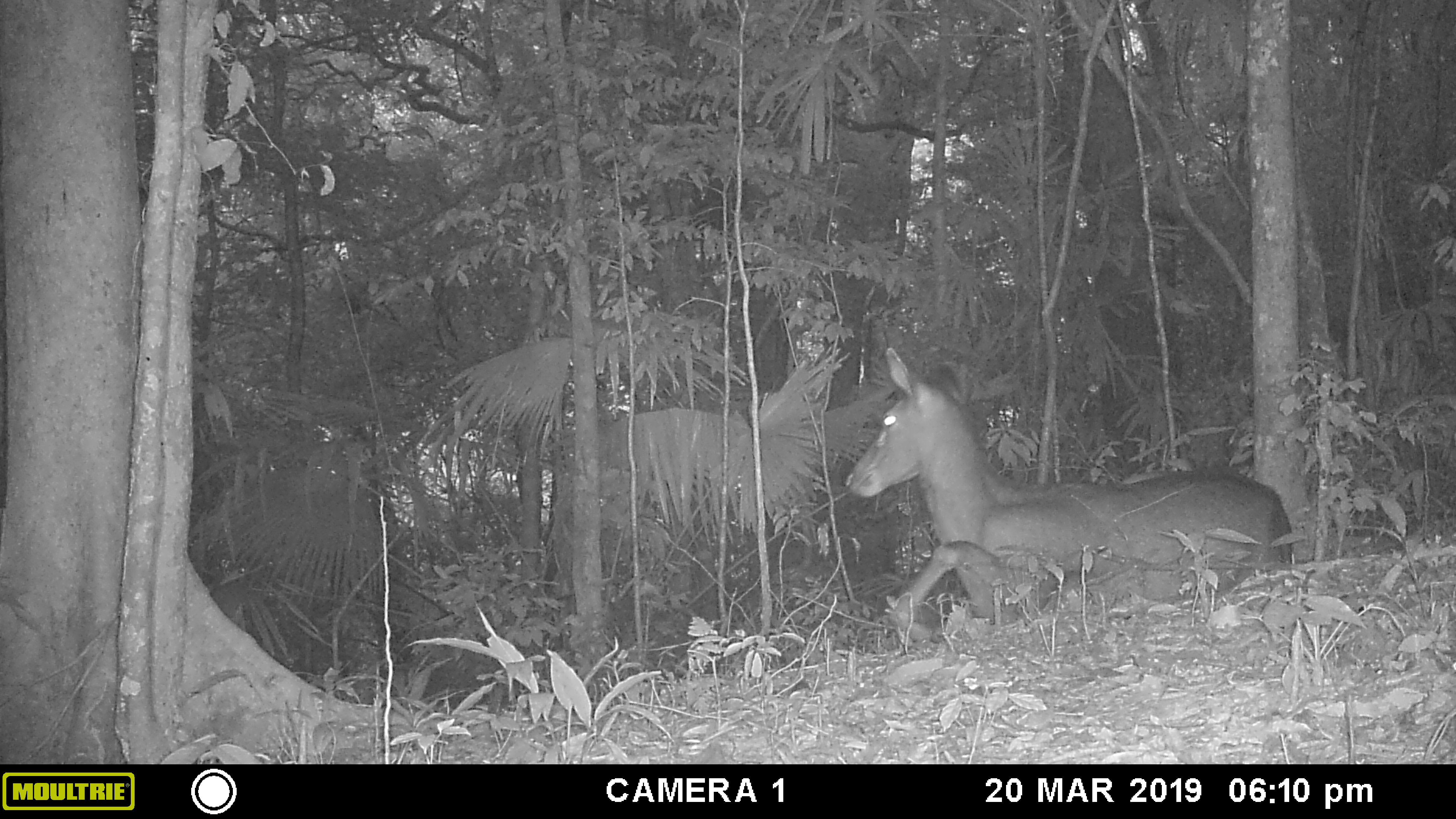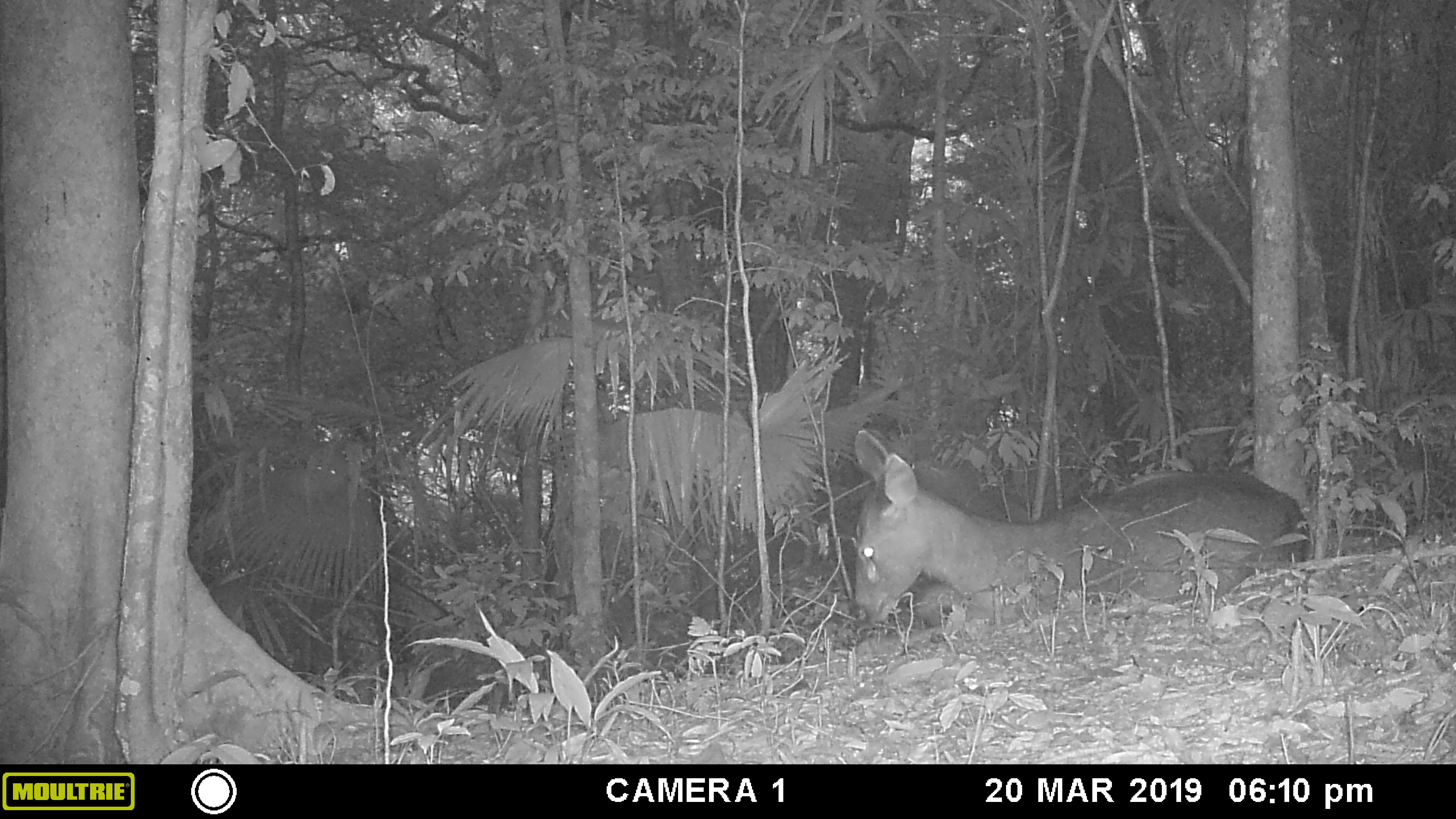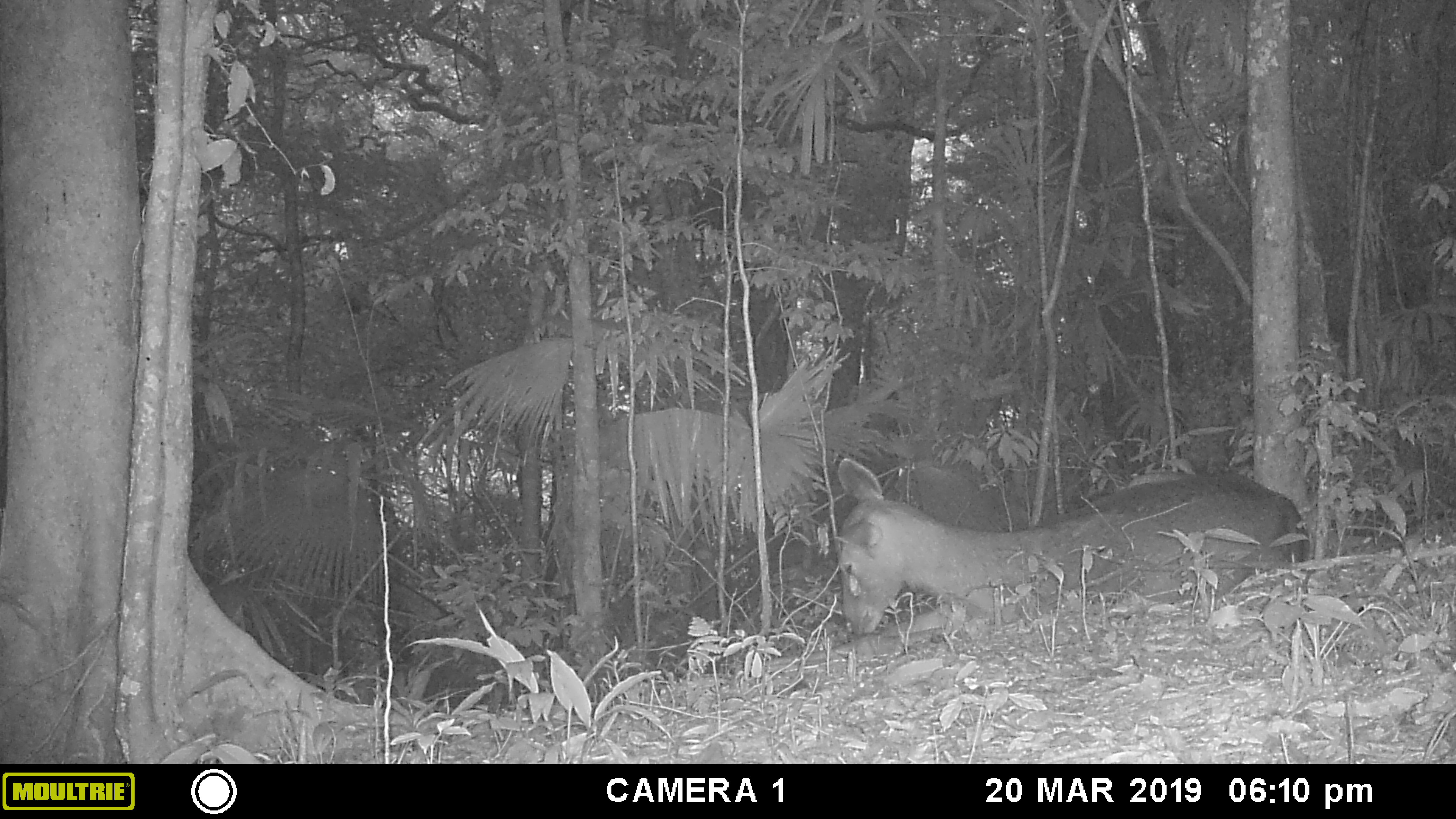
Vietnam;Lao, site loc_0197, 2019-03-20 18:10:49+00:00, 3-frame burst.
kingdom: Animalia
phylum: Chordata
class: Mammalia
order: Artiodactyla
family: Cervidae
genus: Rusa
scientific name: Rusa unicolor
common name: sambar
Sambar (Rusa unicolor). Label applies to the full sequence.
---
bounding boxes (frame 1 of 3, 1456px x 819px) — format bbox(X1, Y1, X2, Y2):
sambar: bbox(838, 346, 1291, 645)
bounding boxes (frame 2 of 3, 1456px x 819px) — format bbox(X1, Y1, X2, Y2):
sambar: bbox(849, 429, 1310, 626)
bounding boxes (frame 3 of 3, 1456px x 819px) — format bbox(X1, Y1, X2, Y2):
sambar: bbox(760, 456, 1310, 667)